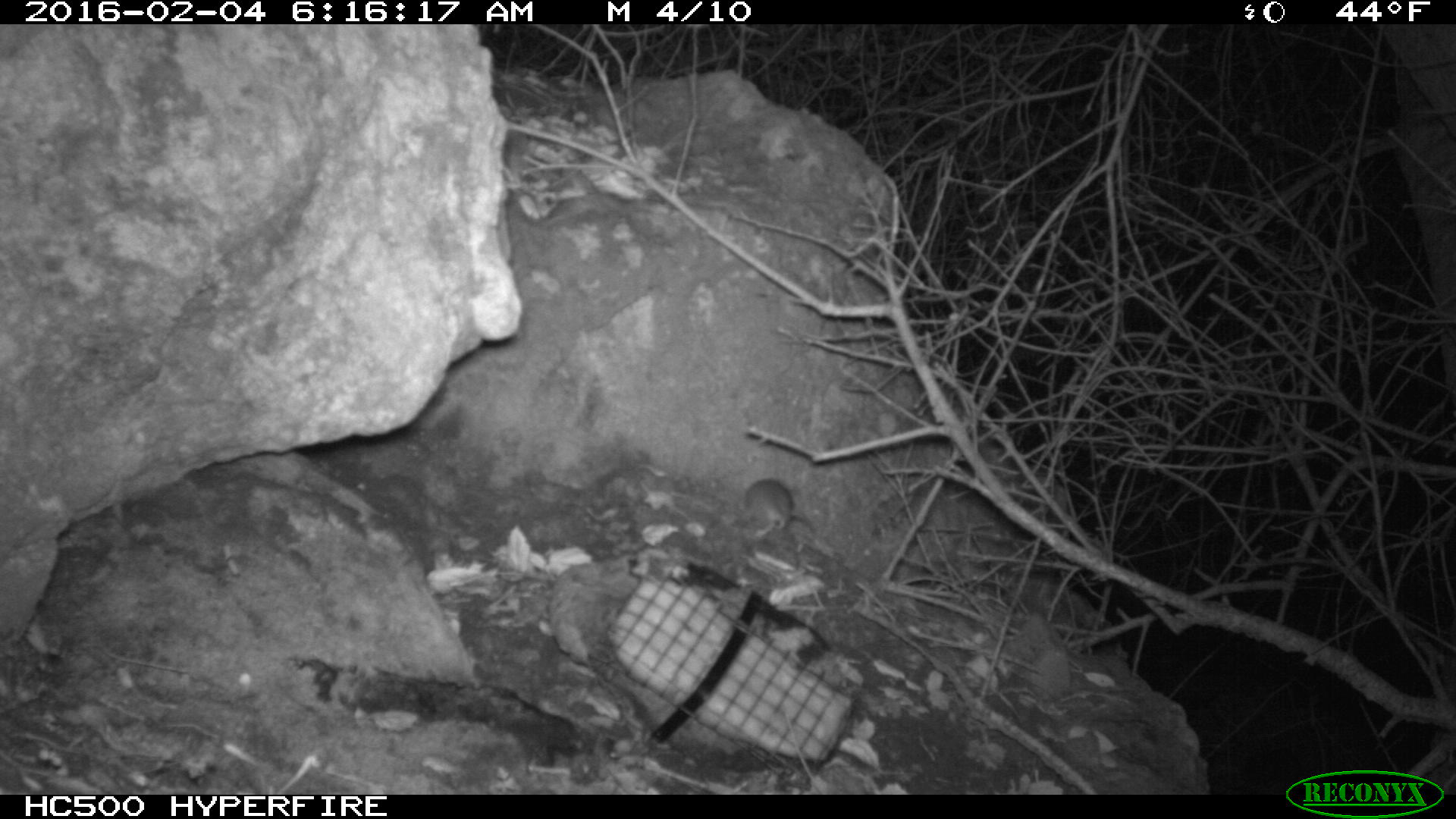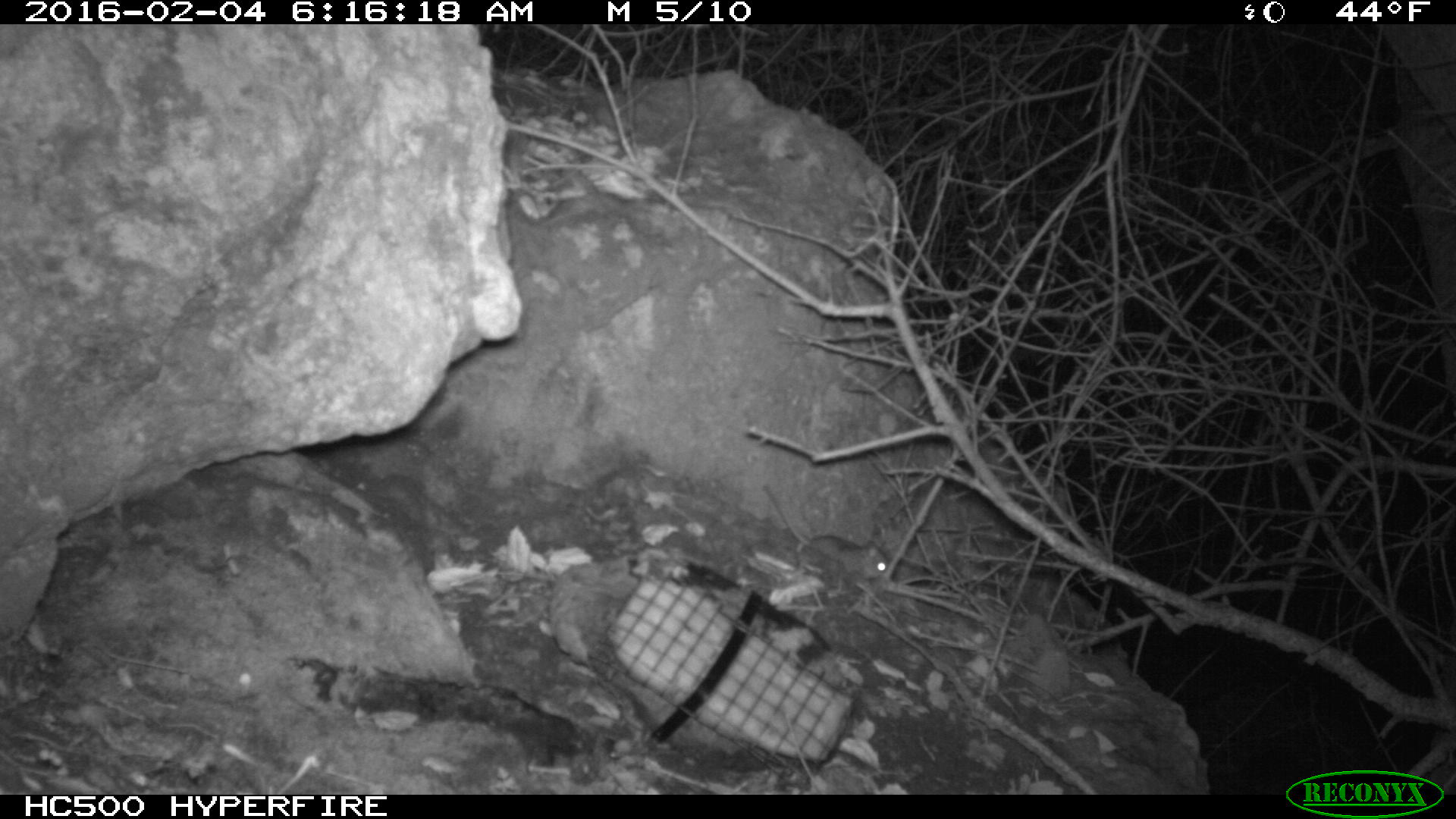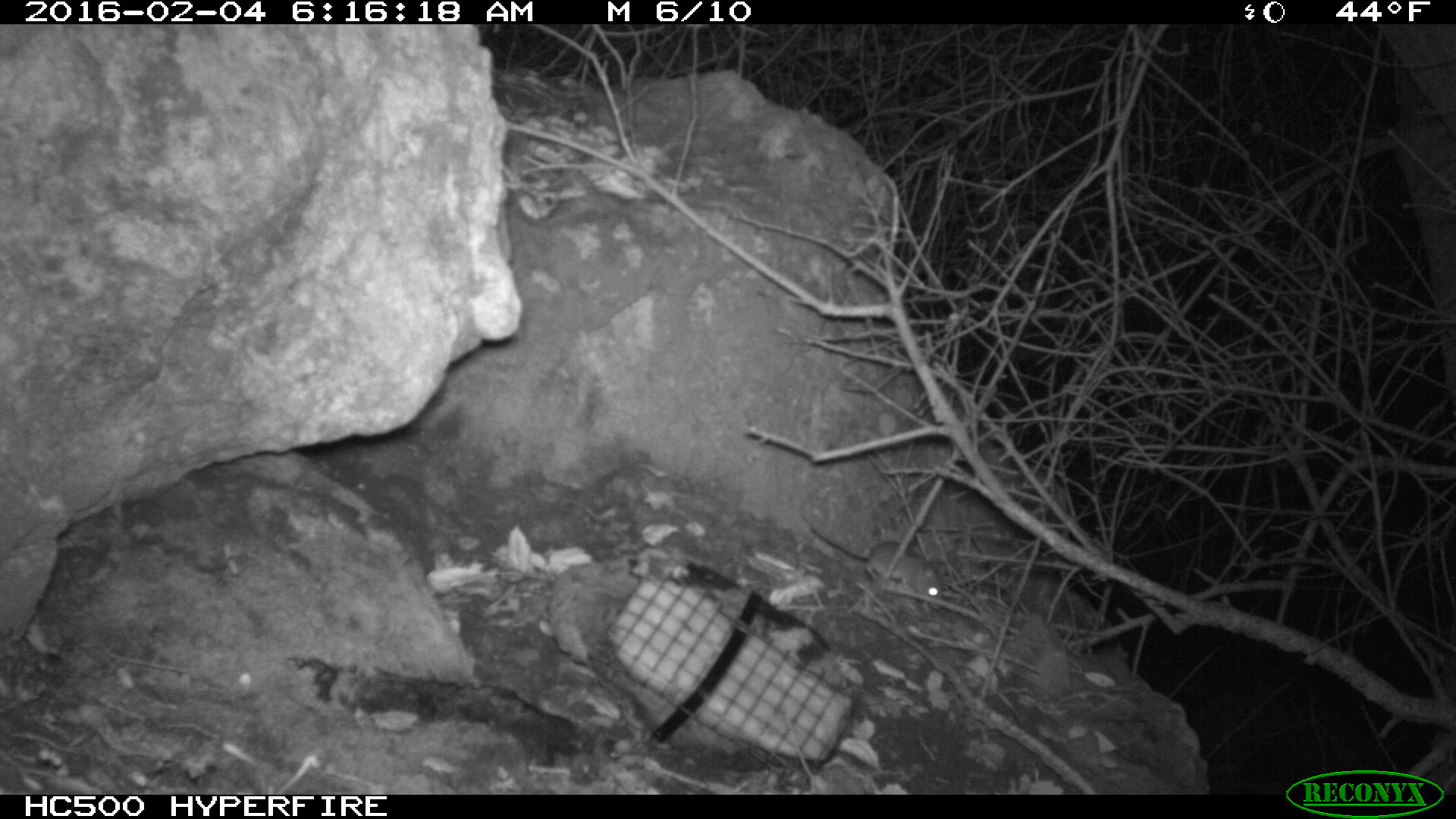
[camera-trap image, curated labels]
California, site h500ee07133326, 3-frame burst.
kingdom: Animalia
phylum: Chordata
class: Mammalia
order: Rodentia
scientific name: Rodentia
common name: rodent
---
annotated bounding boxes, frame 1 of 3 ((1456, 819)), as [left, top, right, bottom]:
rodent: [744, 478, 792, 538]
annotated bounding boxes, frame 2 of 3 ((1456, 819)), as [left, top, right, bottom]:
rodent: [763, 485, 890, 579]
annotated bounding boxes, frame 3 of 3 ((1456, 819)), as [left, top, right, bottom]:
rodent: [805, 522, 946, 607]